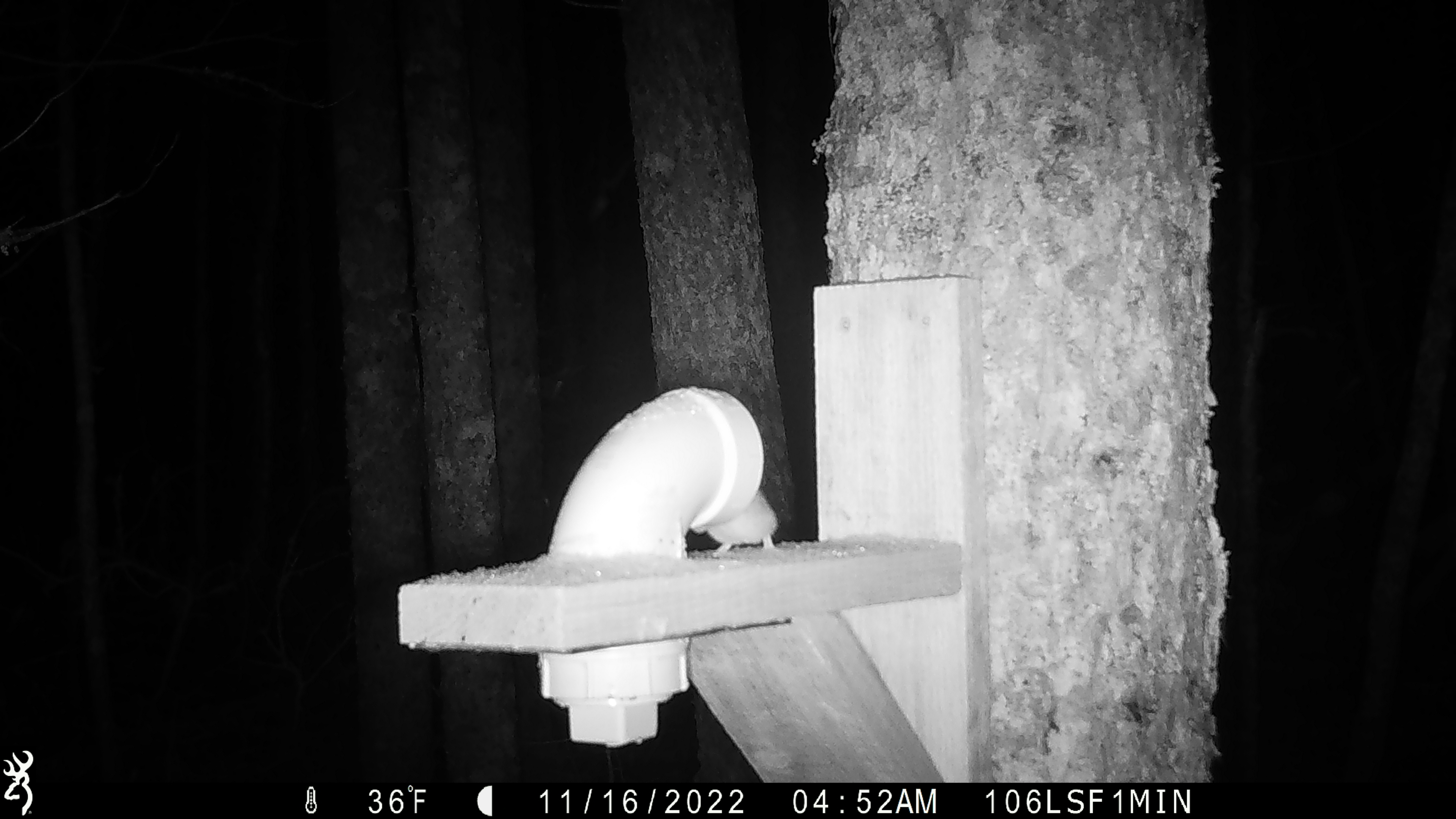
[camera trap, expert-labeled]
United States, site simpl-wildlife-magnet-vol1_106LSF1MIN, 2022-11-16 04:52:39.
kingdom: Animalia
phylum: Chordata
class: Mammalia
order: Rodentia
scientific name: Rodentia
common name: mouse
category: mouse sp.